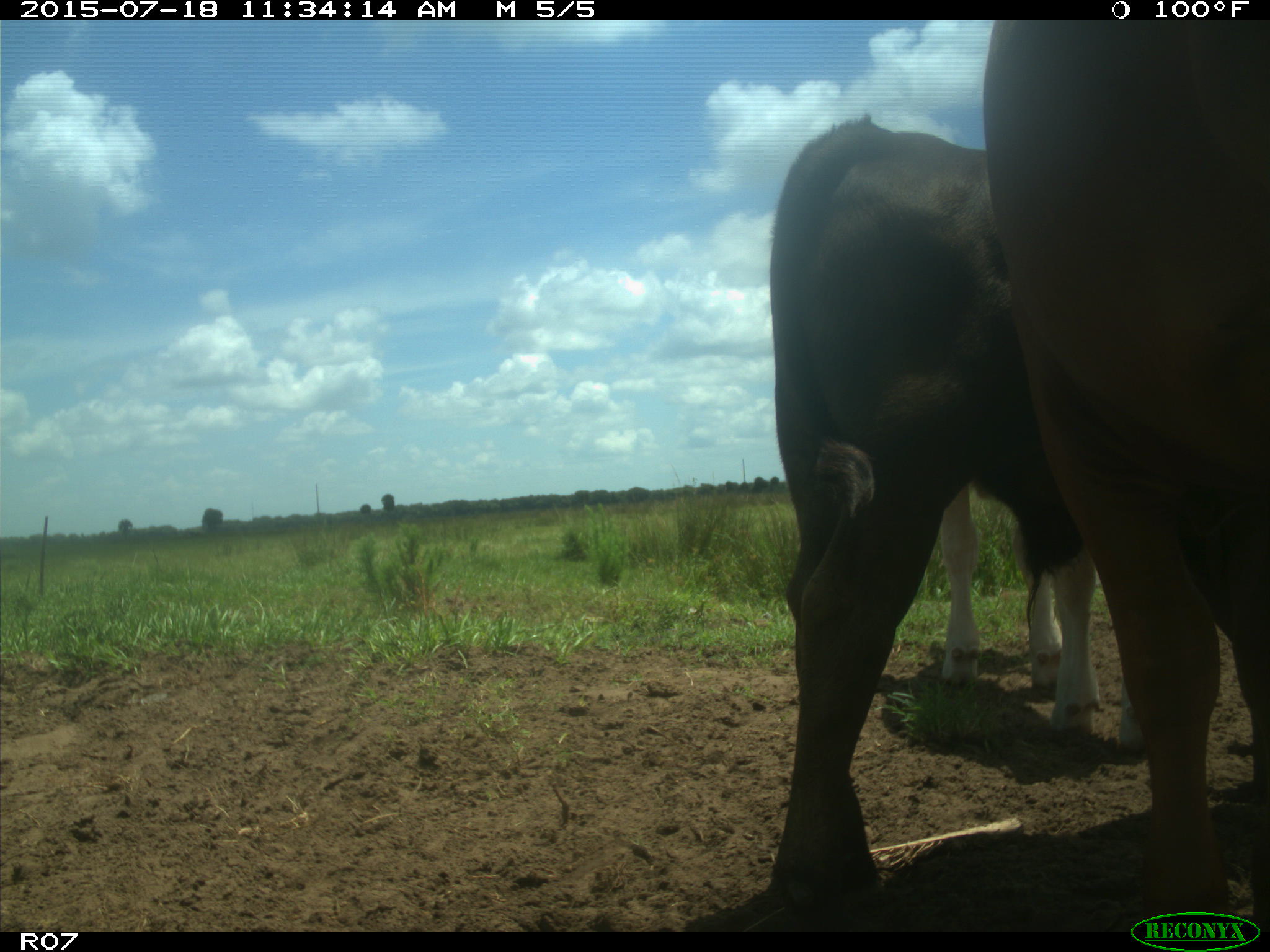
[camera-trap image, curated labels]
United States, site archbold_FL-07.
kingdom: Animalia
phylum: Chordata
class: Mammalia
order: Artiodactyla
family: Bovidae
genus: Bos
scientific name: Bos taurus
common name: domestic cow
Bos taurus (domestic cow).